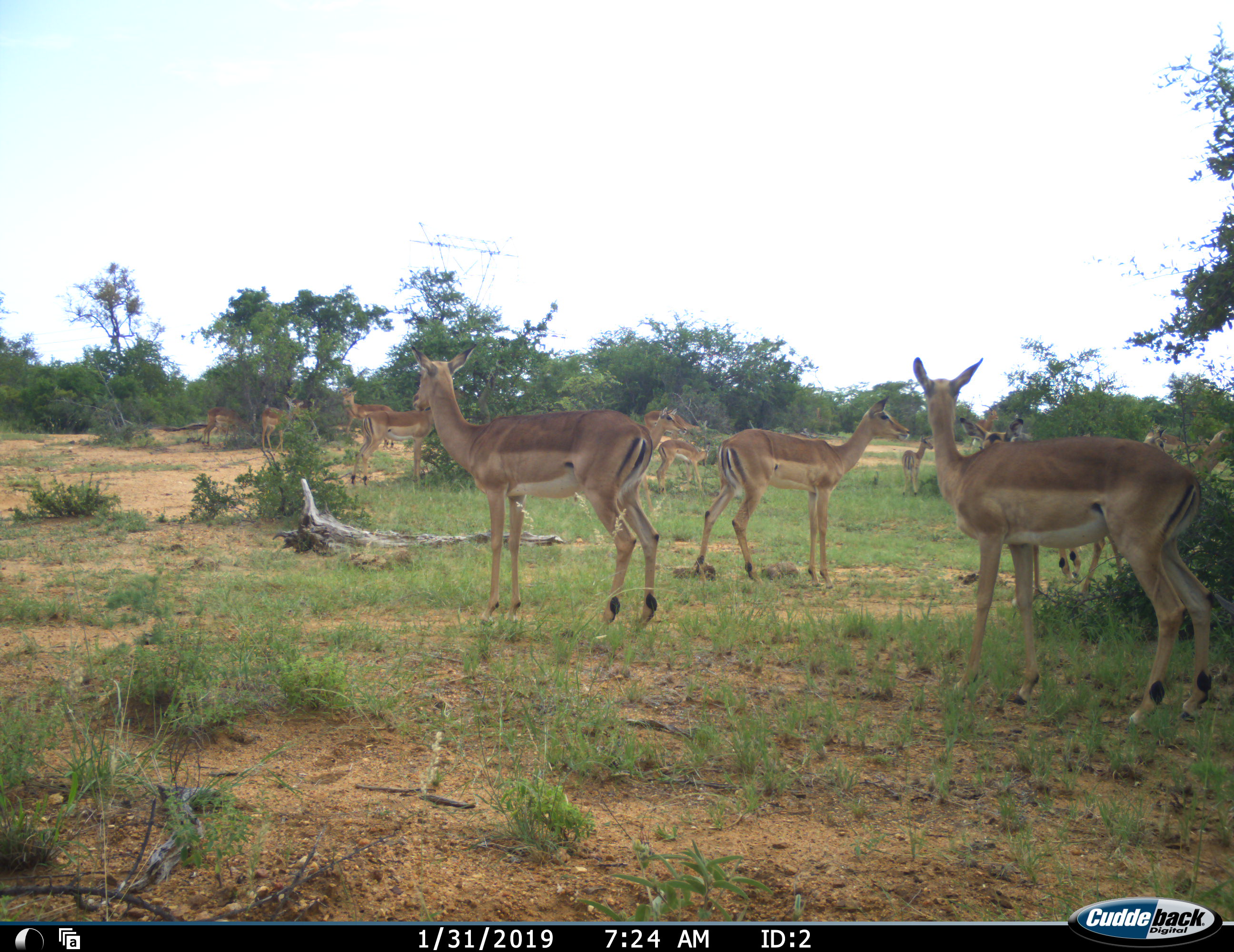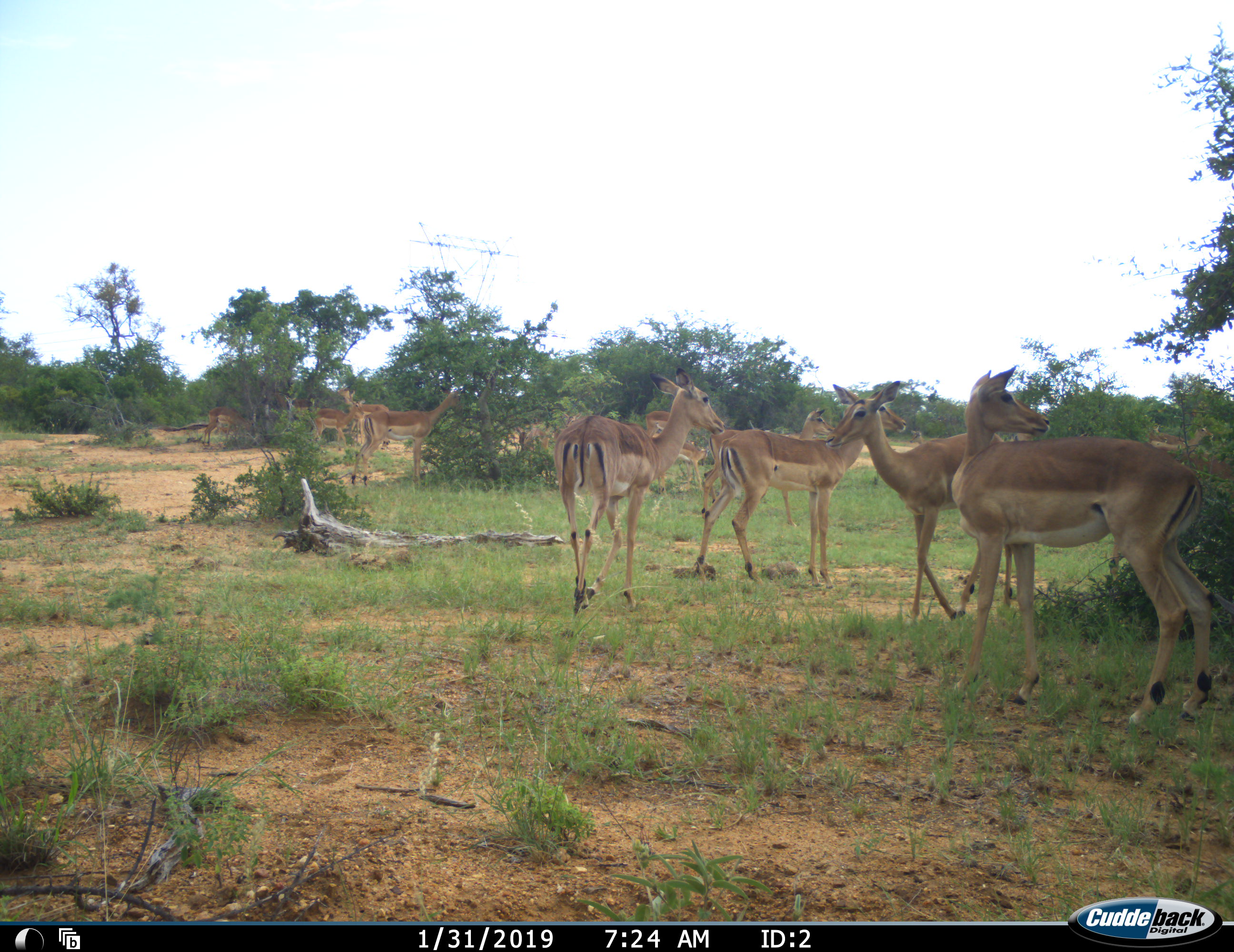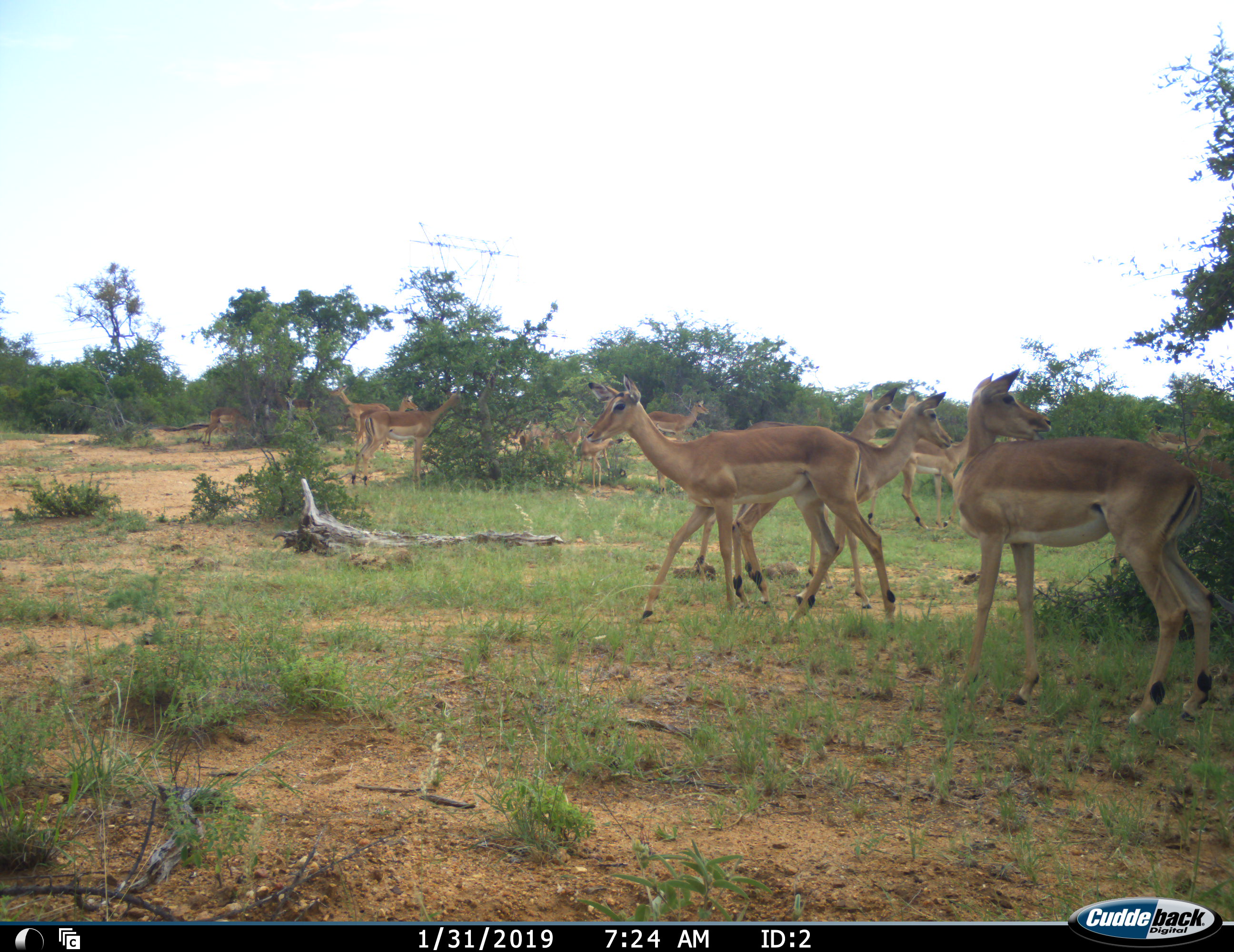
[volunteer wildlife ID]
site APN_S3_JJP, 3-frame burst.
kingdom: Animalia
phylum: Chordata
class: Mammalia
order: Artiodactyla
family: Bovidae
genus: Aepyceros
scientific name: Aepyceros melampus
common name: impala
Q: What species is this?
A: Impala (Aepyceros melampus).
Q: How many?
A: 11-50.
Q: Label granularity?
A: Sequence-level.